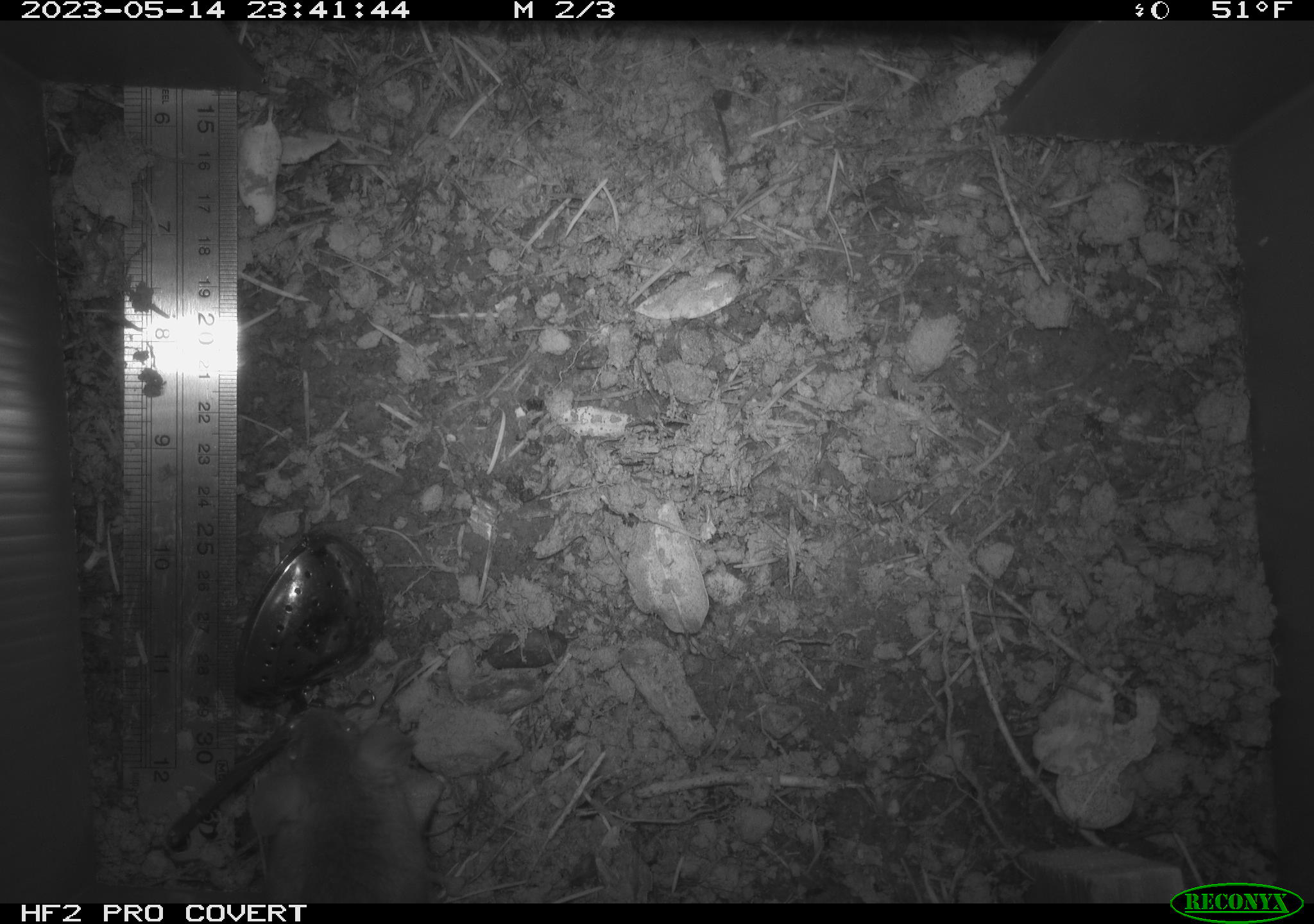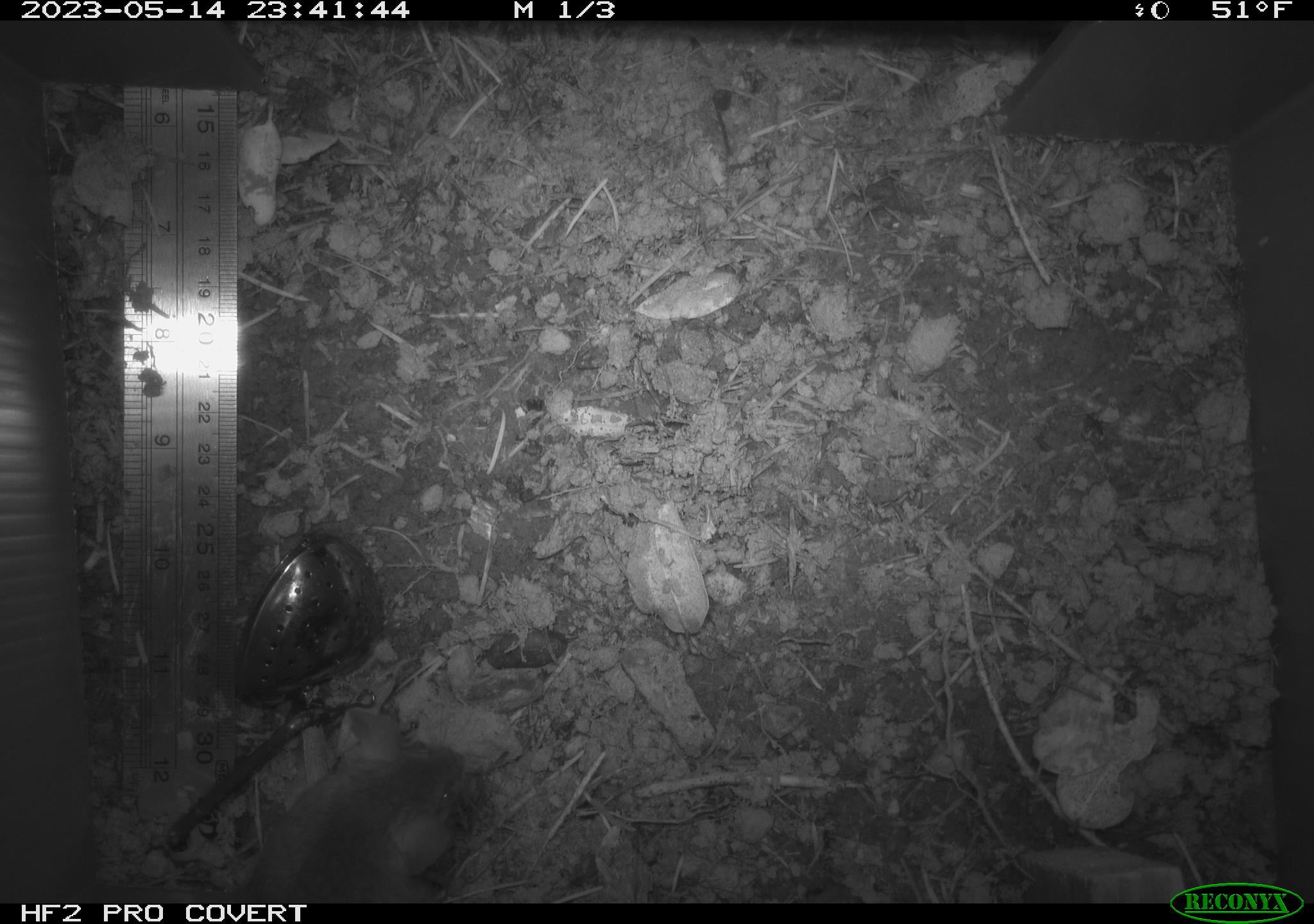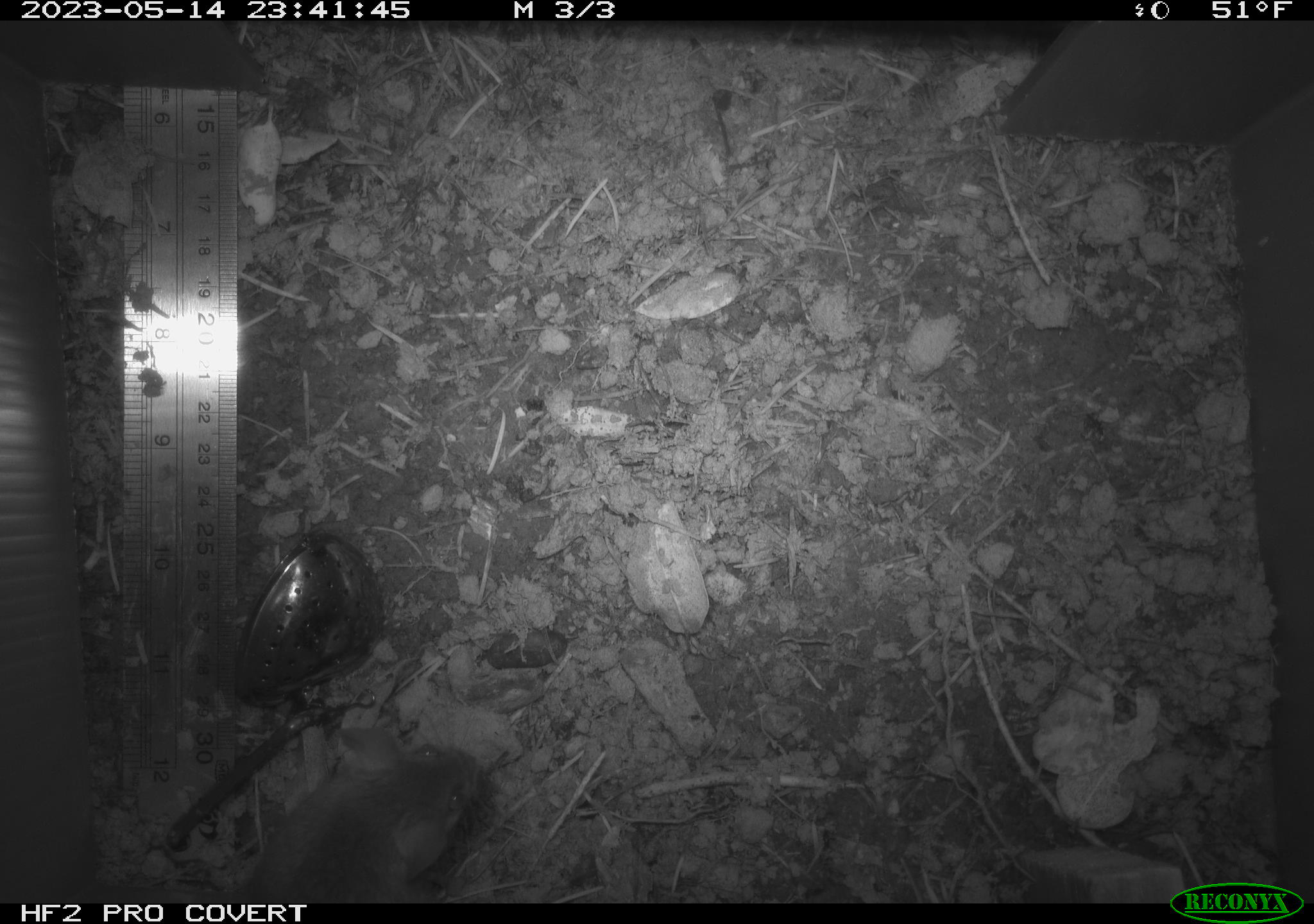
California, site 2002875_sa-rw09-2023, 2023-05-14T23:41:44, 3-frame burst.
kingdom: Animalia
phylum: Chordata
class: Mammalia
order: Rodentia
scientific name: Rodentia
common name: mouse species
Mouse species (Rodentia).